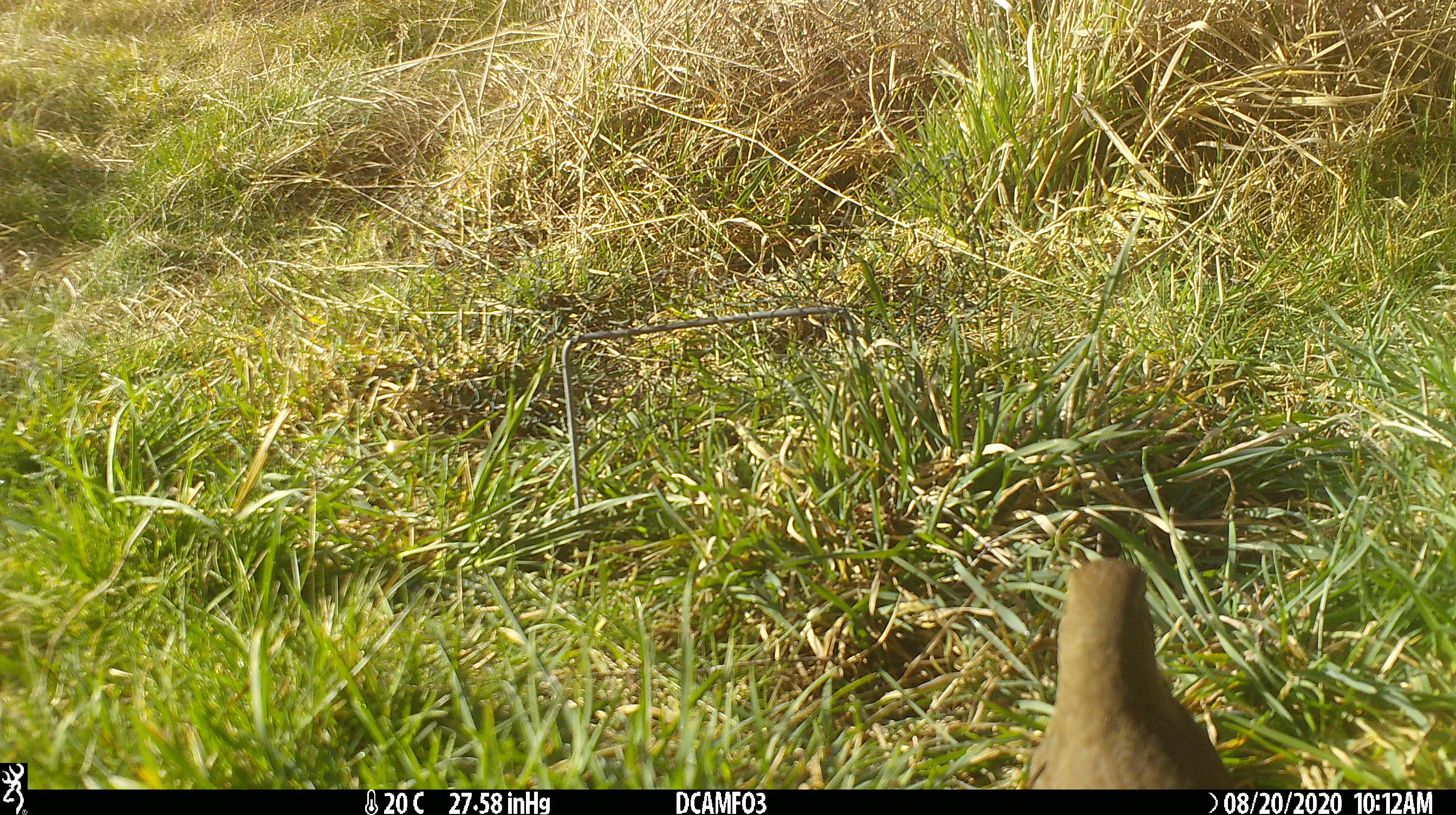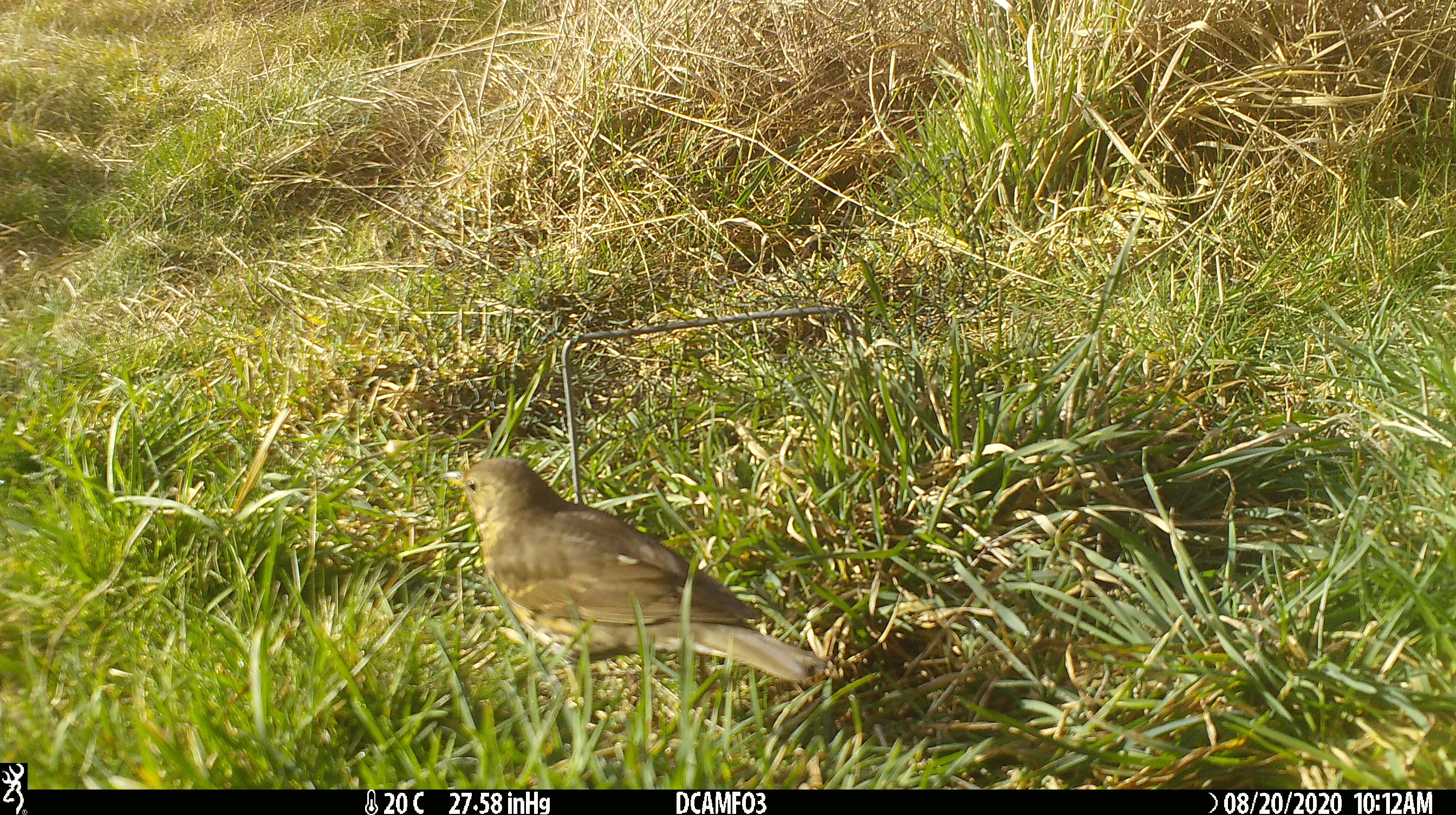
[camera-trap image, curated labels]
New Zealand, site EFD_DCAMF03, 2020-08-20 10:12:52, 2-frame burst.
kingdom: Animalia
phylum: Chordata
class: Aves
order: Passeriformes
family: Turdidae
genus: Turdus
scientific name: Turdus philomelos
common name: song thrush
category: thrush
Thrush (song thrush) (Turdus philomelos).